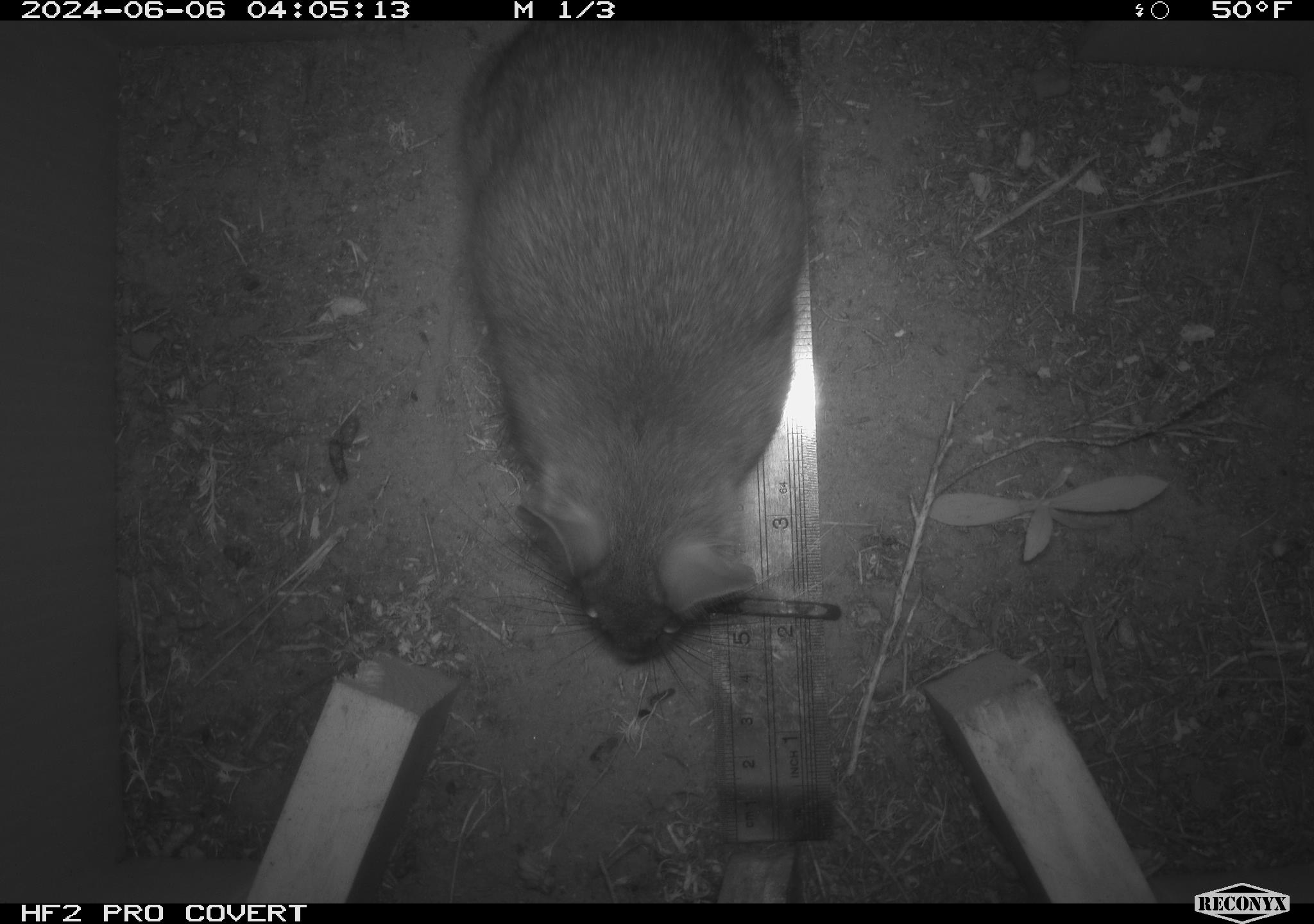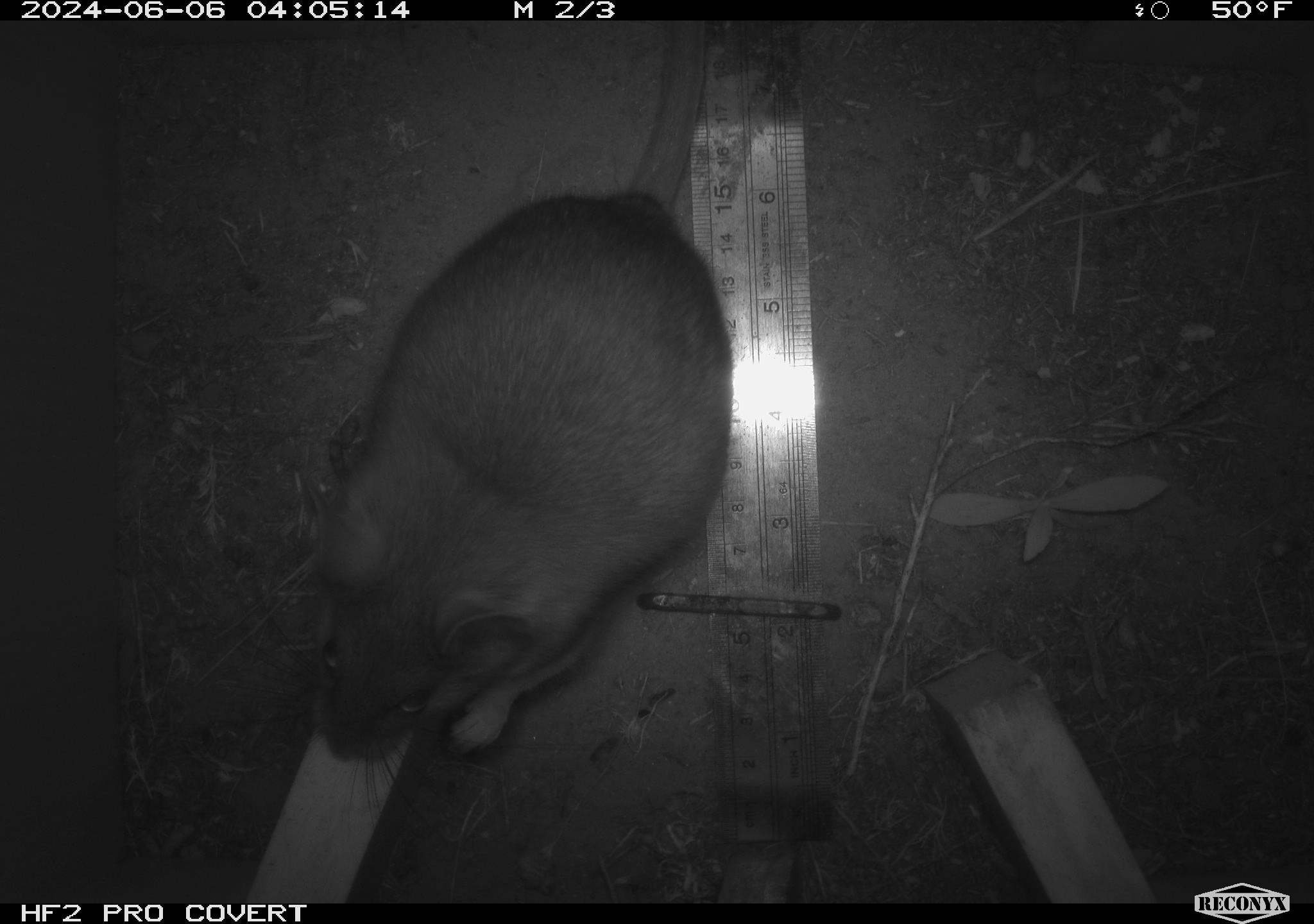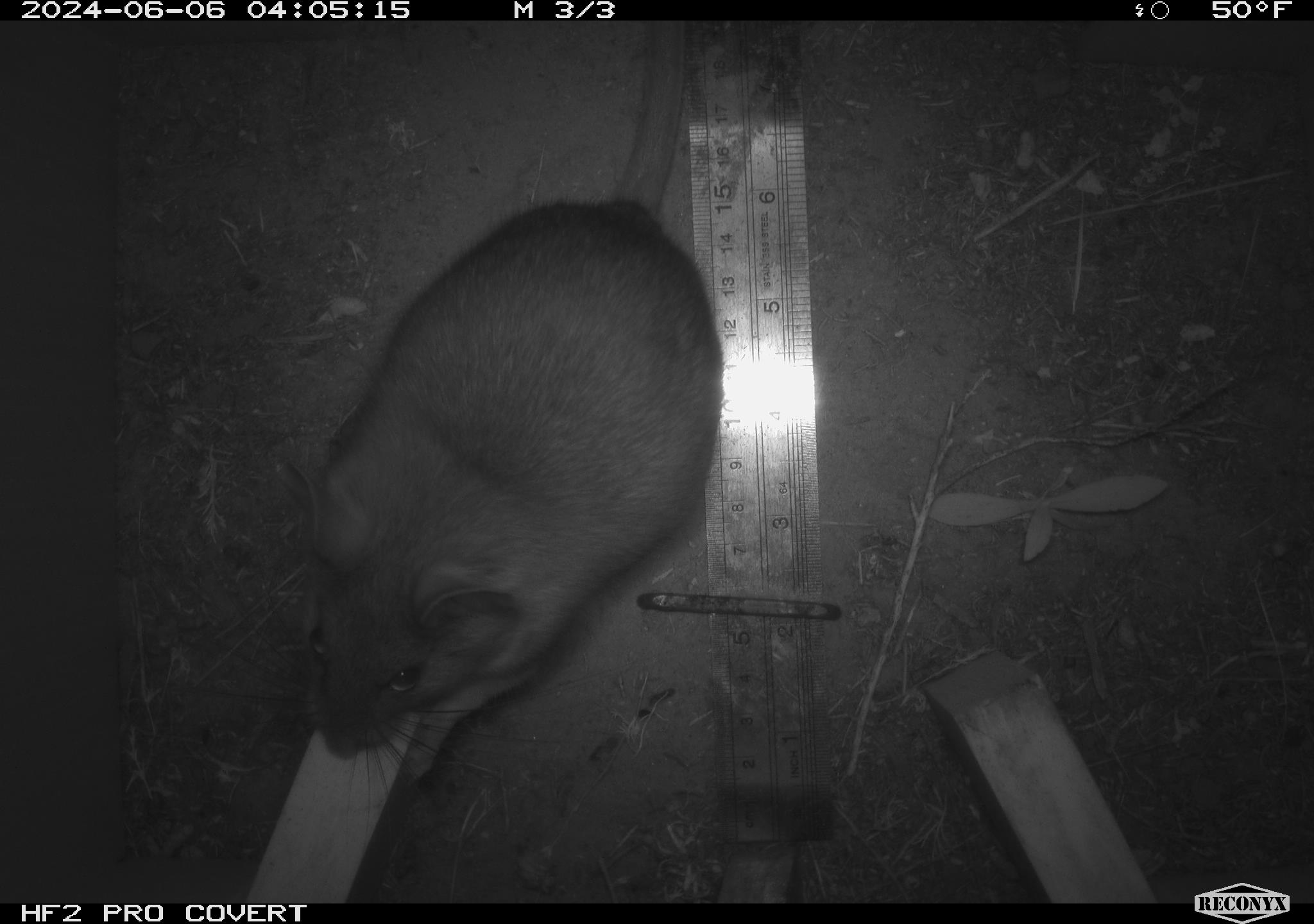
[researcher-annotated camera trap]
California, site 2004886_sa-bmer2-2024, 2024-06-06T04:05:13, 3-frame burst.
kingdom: Animalia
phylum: Chordata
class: Mammalia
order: Rodentia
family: Muridae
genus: Rattus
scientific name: Rattus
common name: rat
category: rattus species